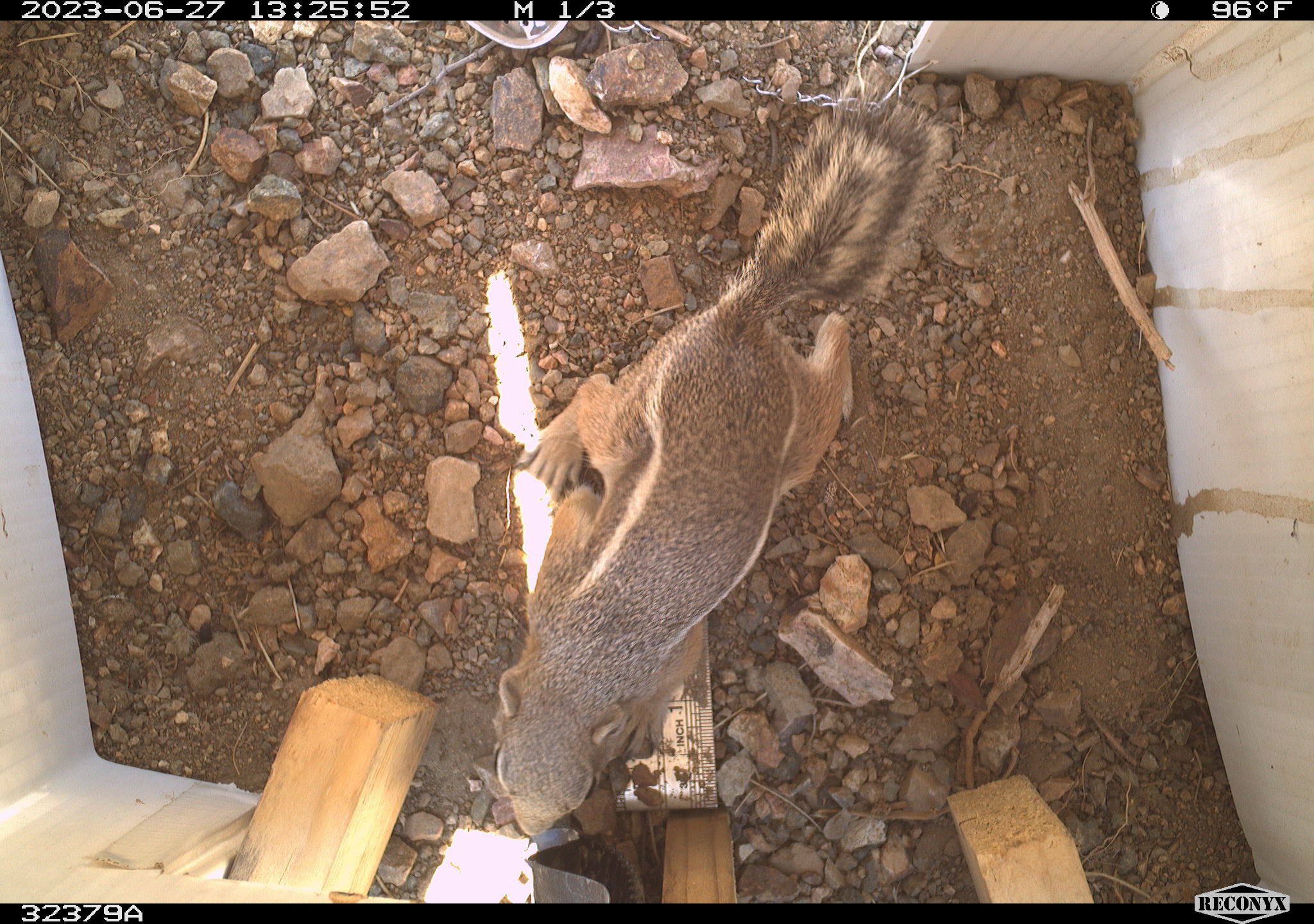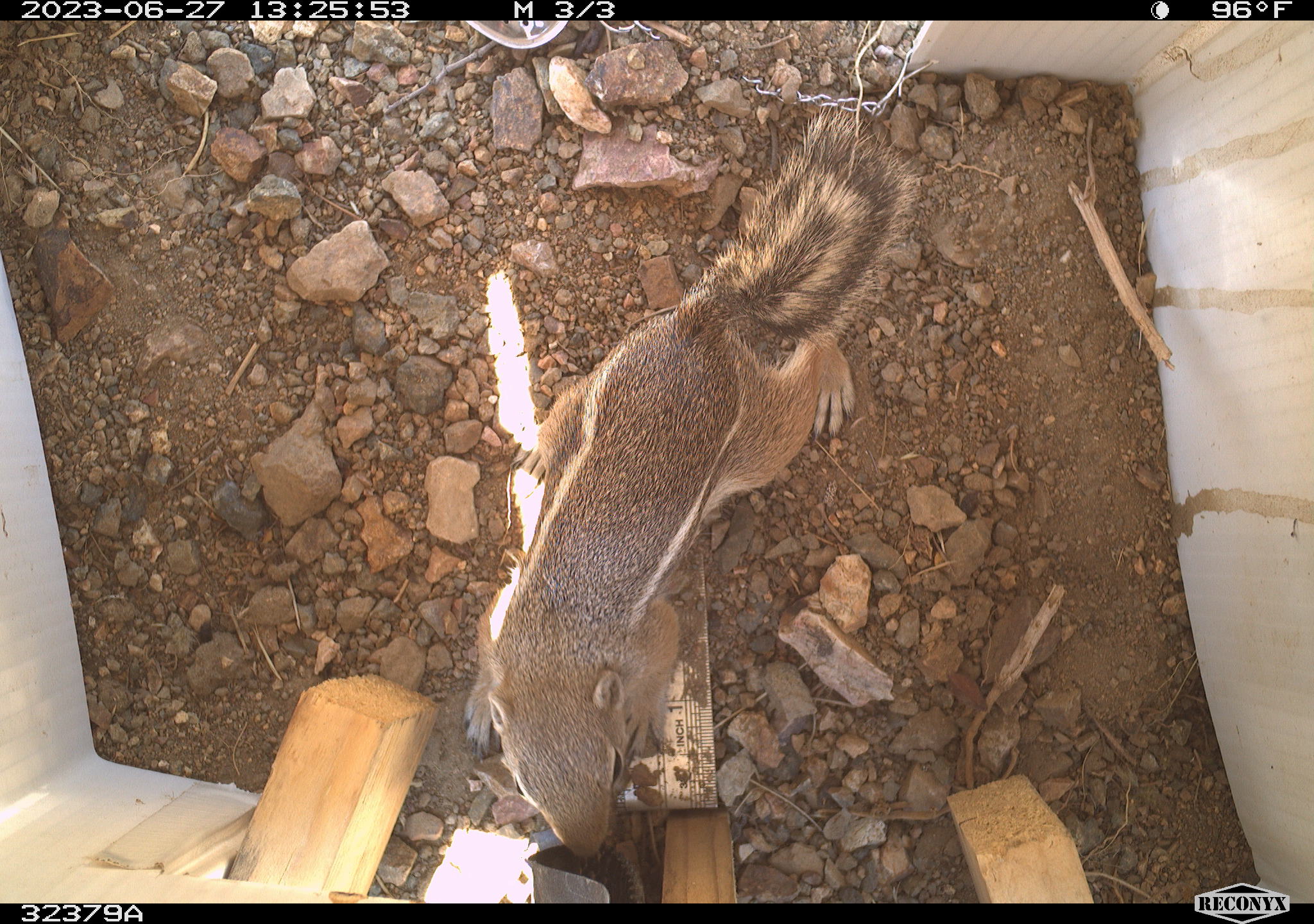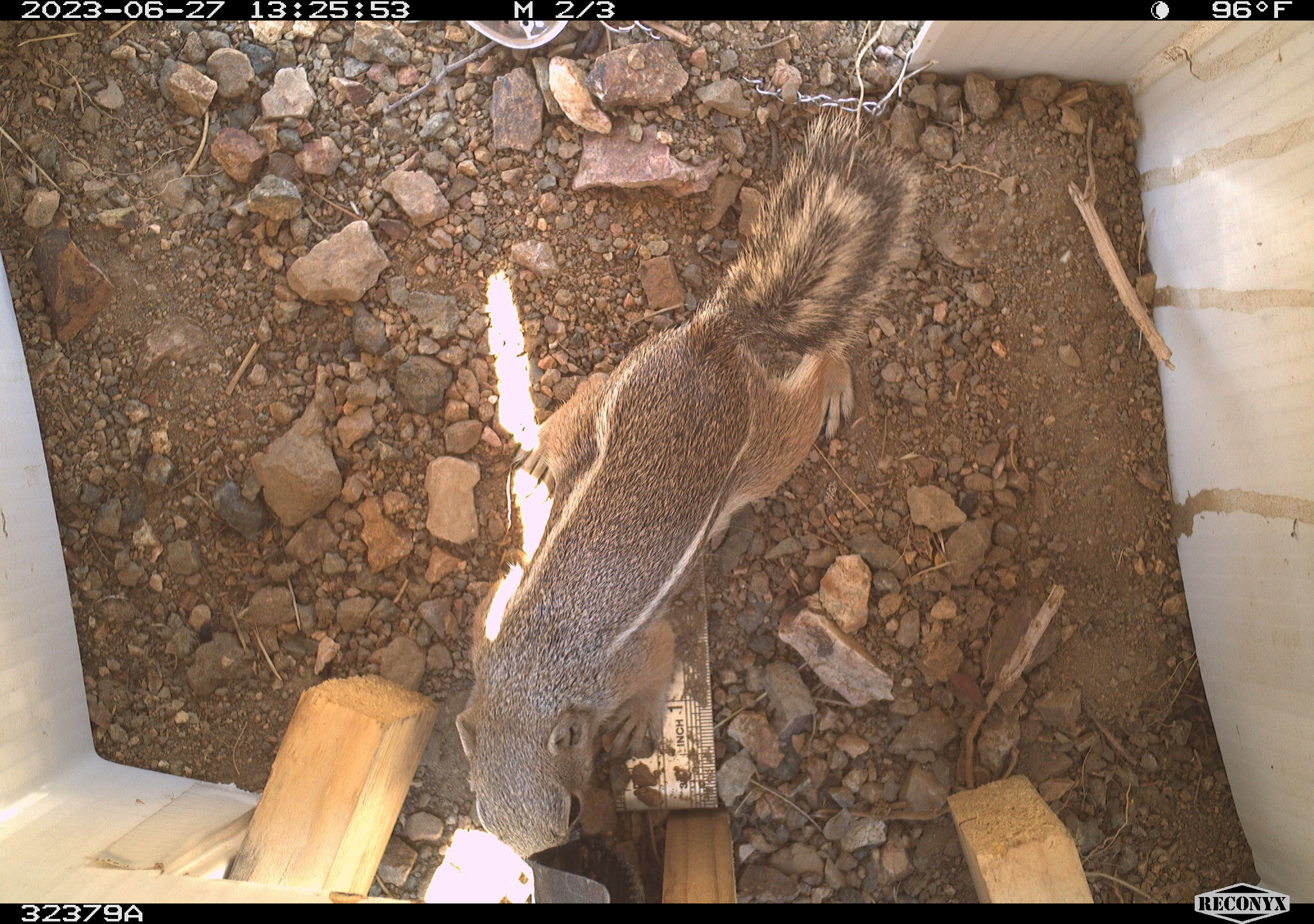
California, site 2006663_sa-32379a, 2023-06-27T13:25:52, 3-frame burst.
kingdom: Animalia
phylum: Chordata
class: Mammalia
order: Rodentia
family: Sciuridae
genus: Ammospermophilus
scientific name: Ammospermophilus leucurus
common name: white-tailed antelope squirrel